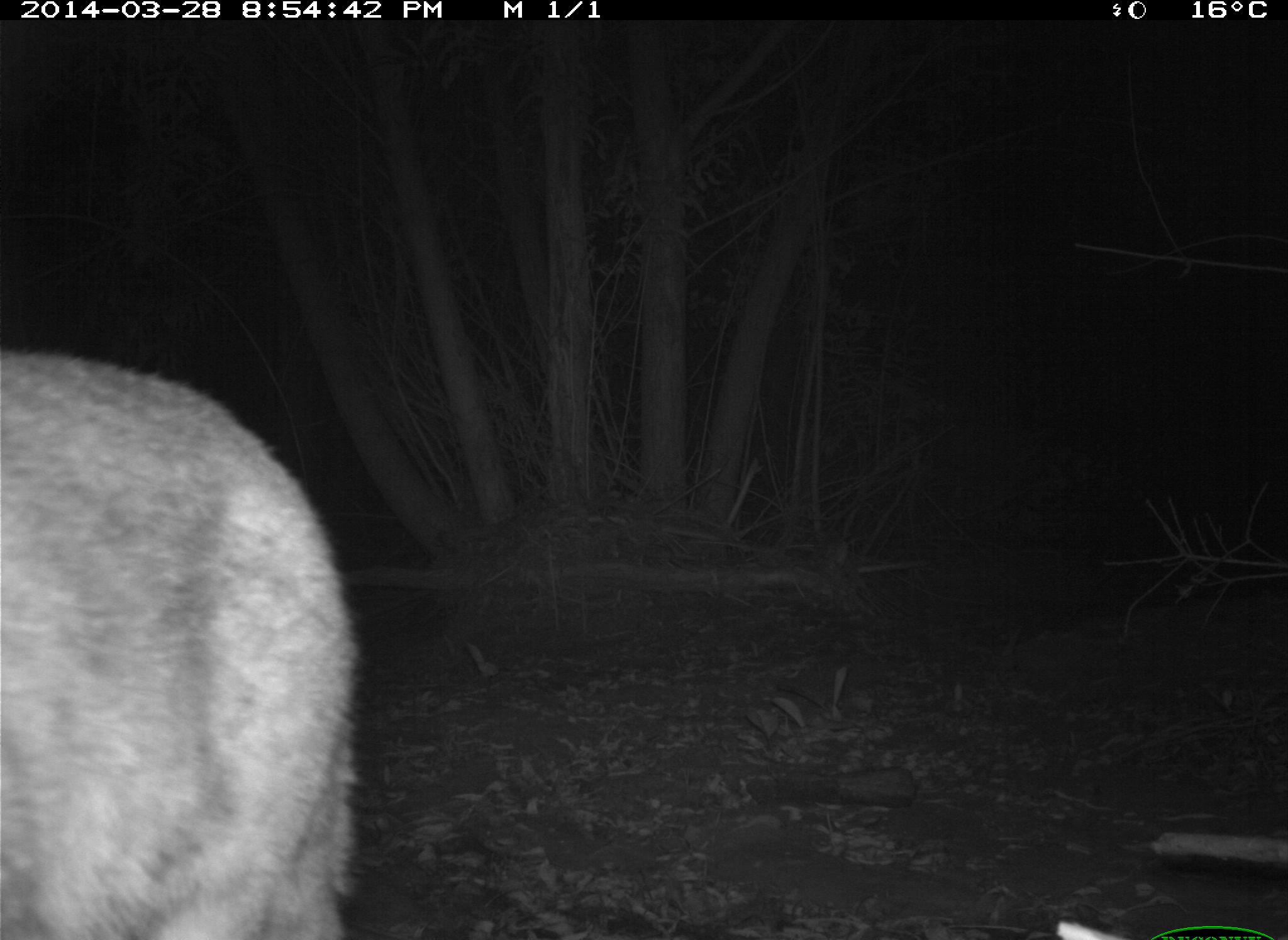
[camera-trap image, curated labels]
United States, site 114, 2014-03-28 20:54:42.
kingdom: Animalia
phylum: Chordata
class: Mammalia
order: Carnivora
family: Felidae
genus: Lynx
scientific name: Lynx rufus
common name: bobcat